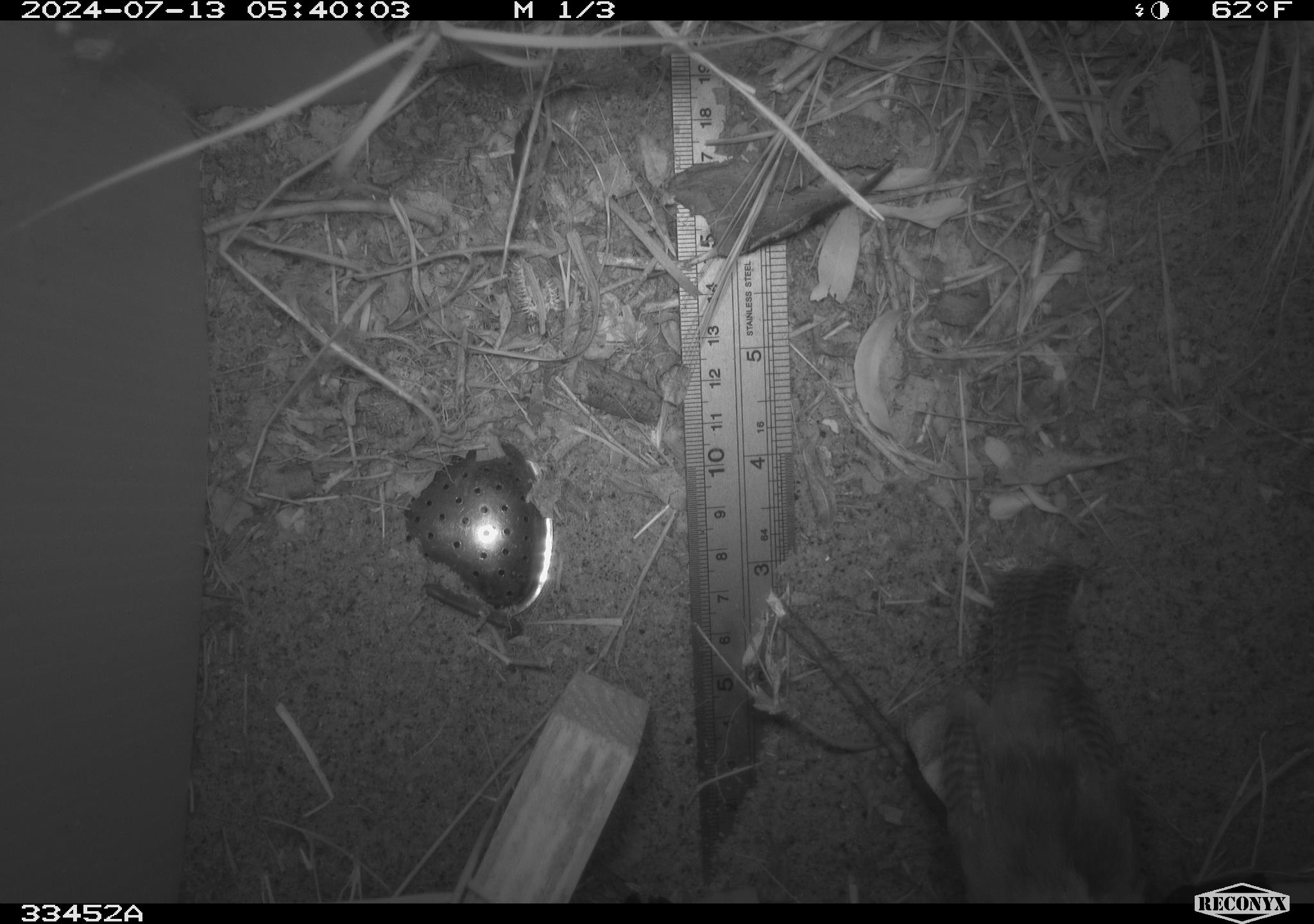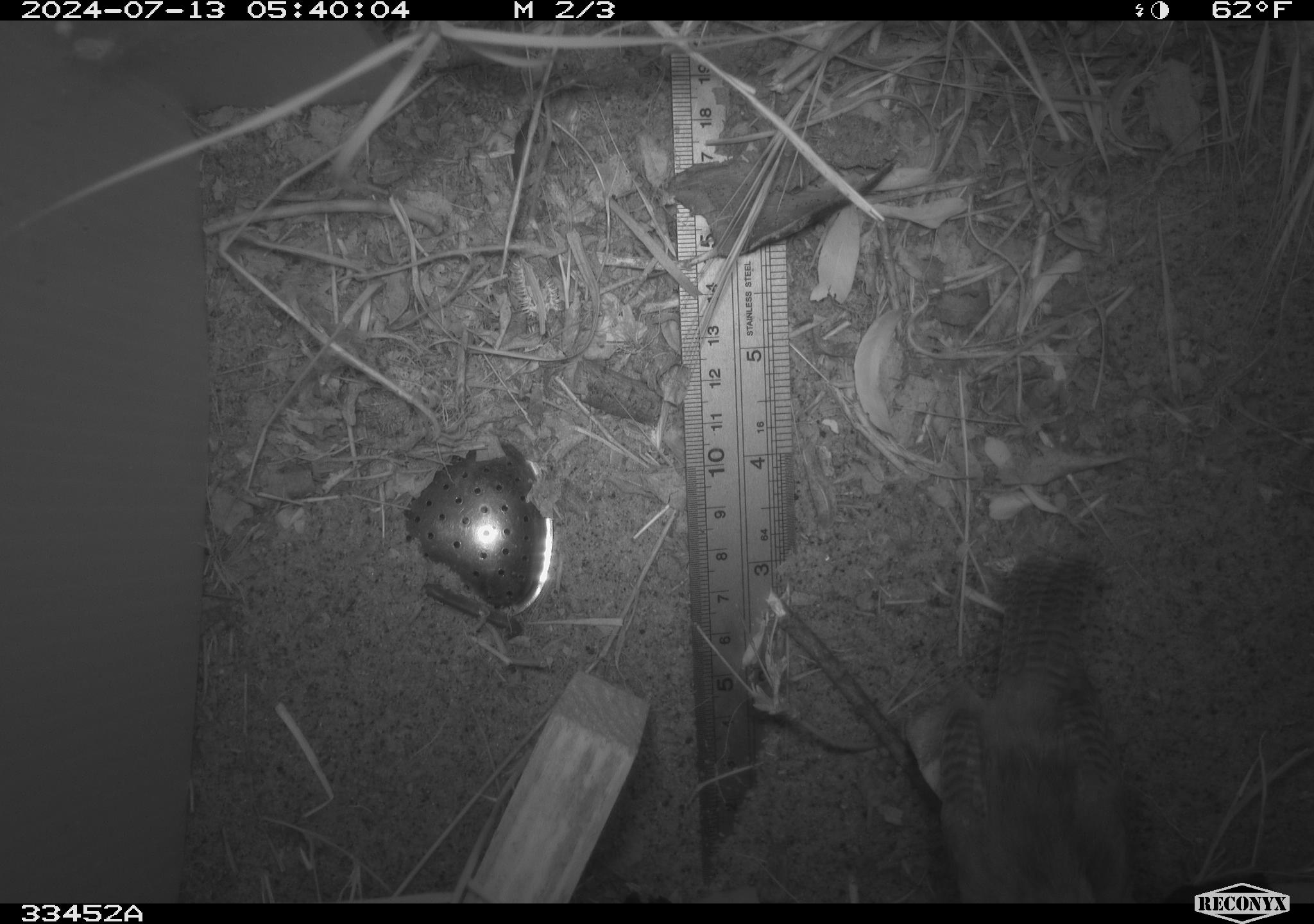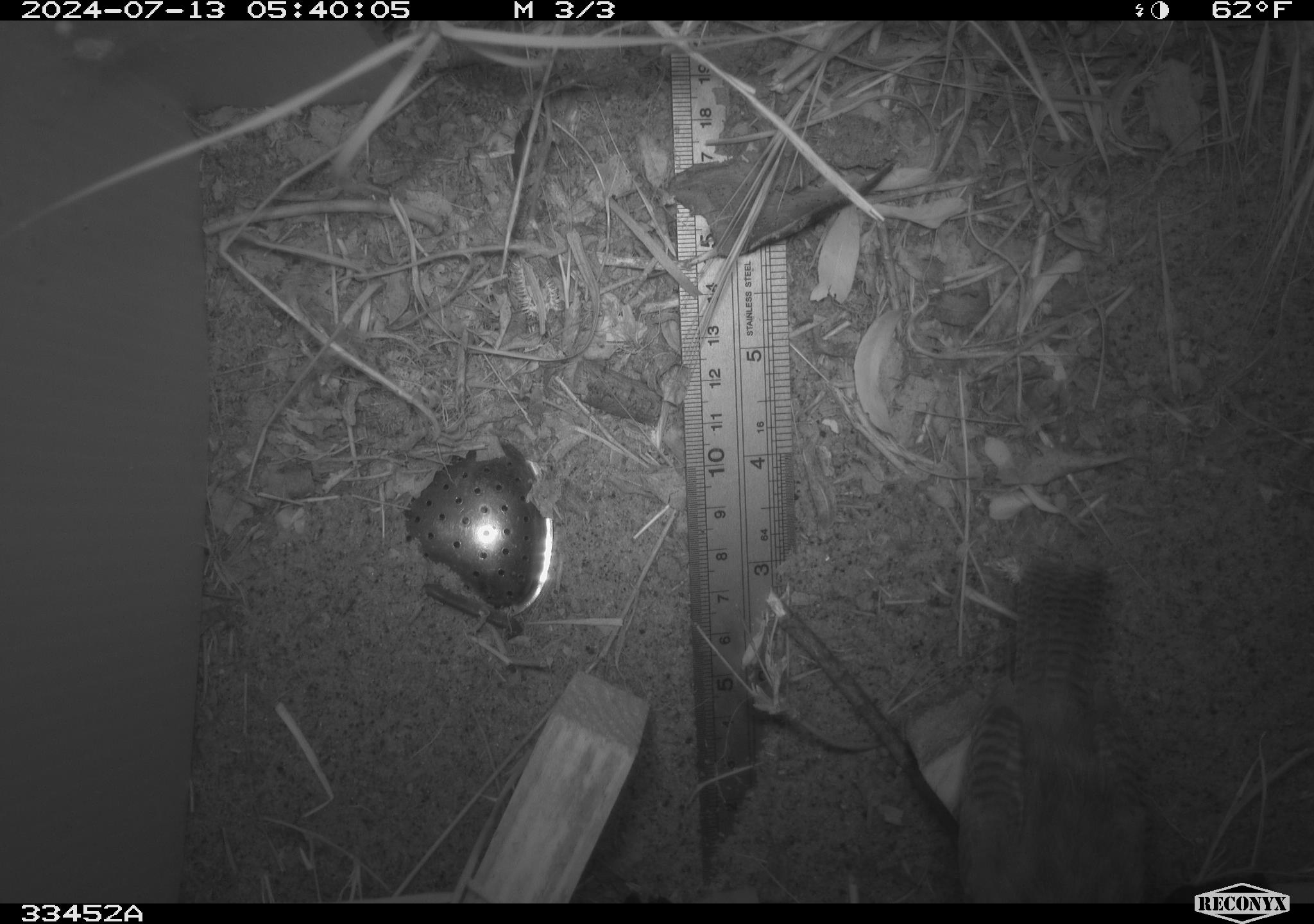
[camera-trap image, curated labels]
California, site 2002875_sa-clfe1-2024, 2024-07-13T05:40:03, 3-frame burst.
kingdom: Animalia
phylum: Chordata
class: Aves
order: Passeriformes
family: Troglodytidae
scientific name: Troglodytidae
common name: wren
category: troglodytidae family